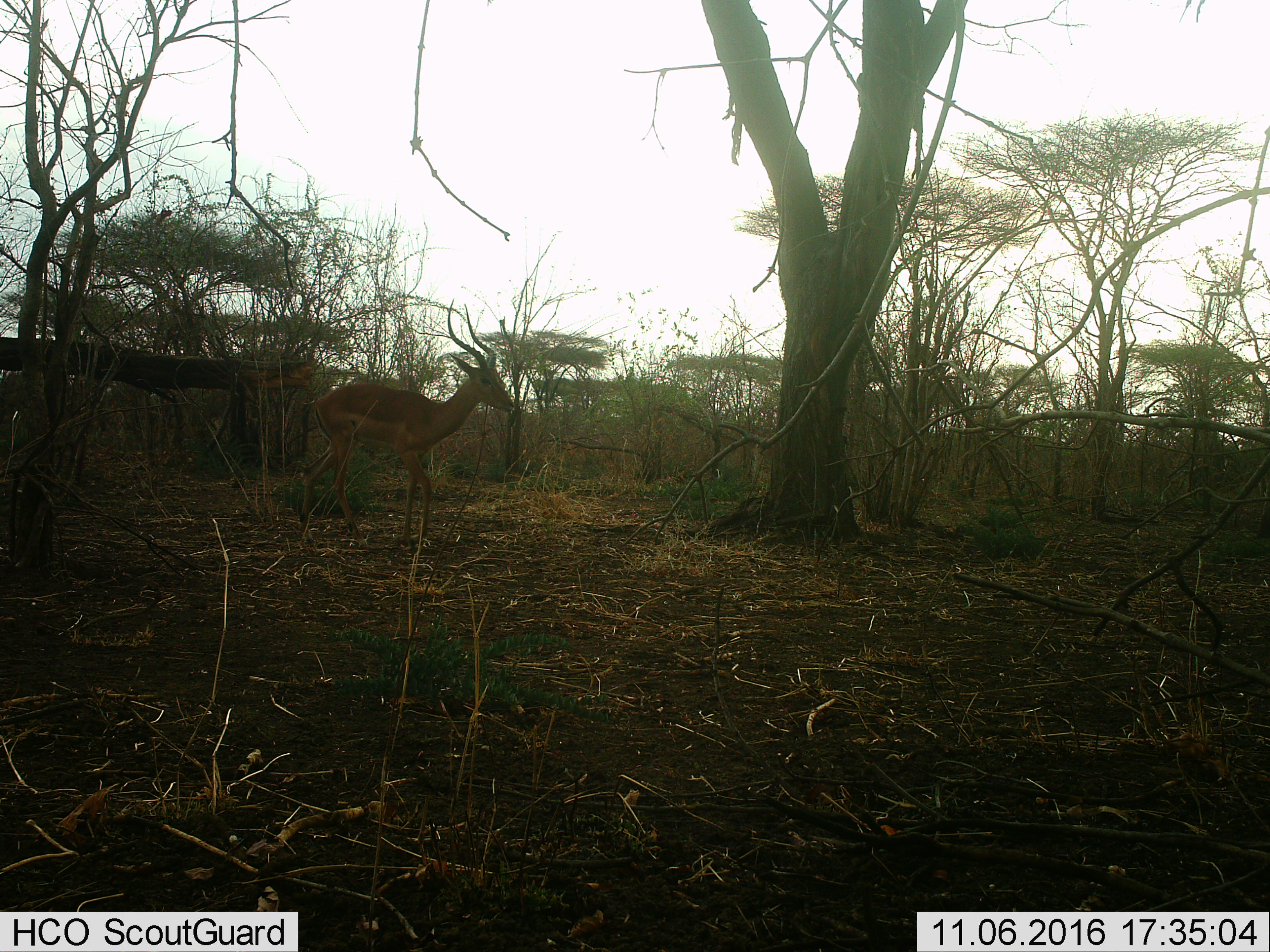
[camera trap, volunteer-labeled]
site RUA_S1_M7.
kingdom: Animalia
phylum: Chordata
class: Mammalia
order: Artiodactyla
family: Bovidae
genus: Aepyceros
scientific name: Aepyceros melampus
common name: impala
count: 1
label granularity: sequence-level